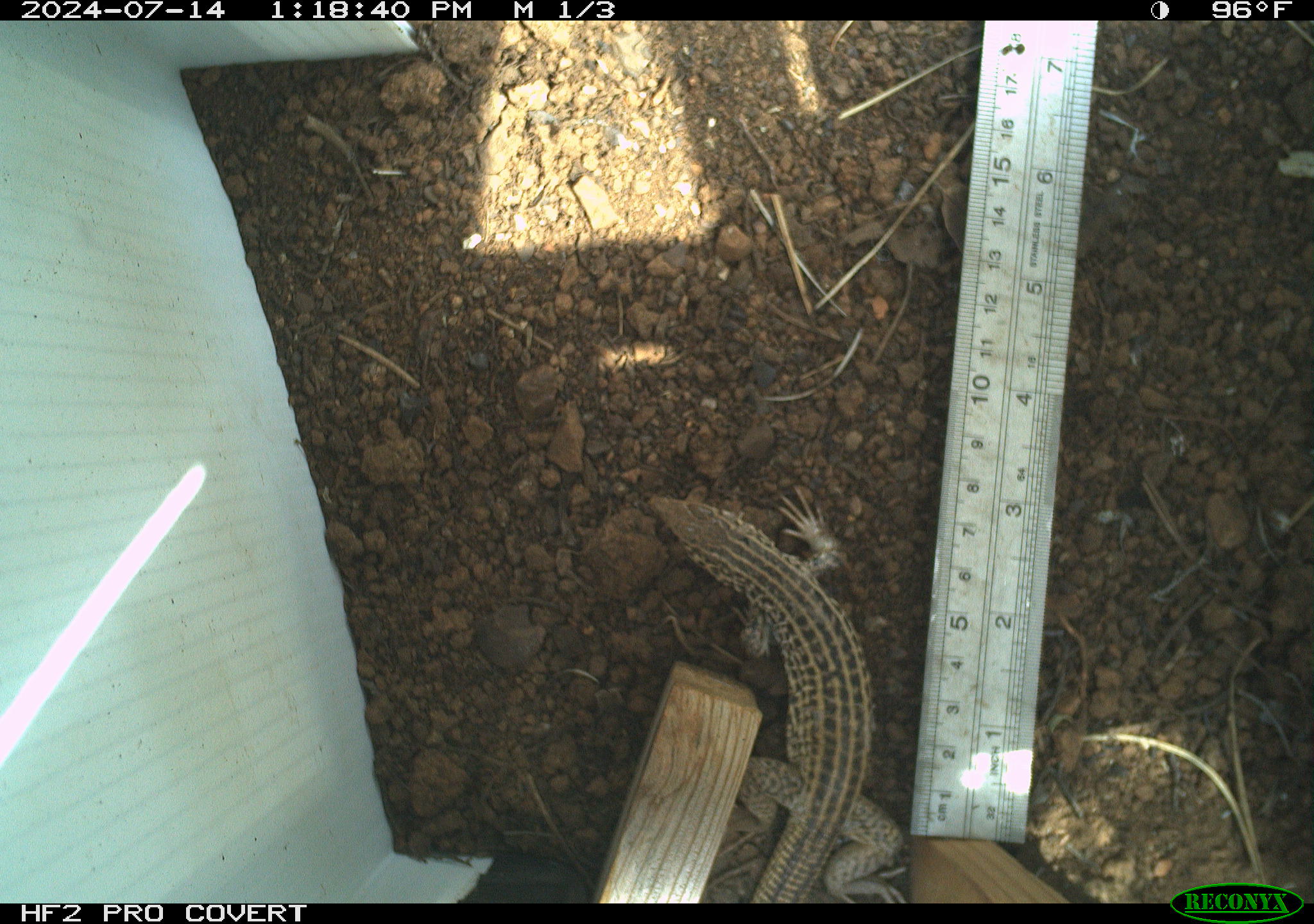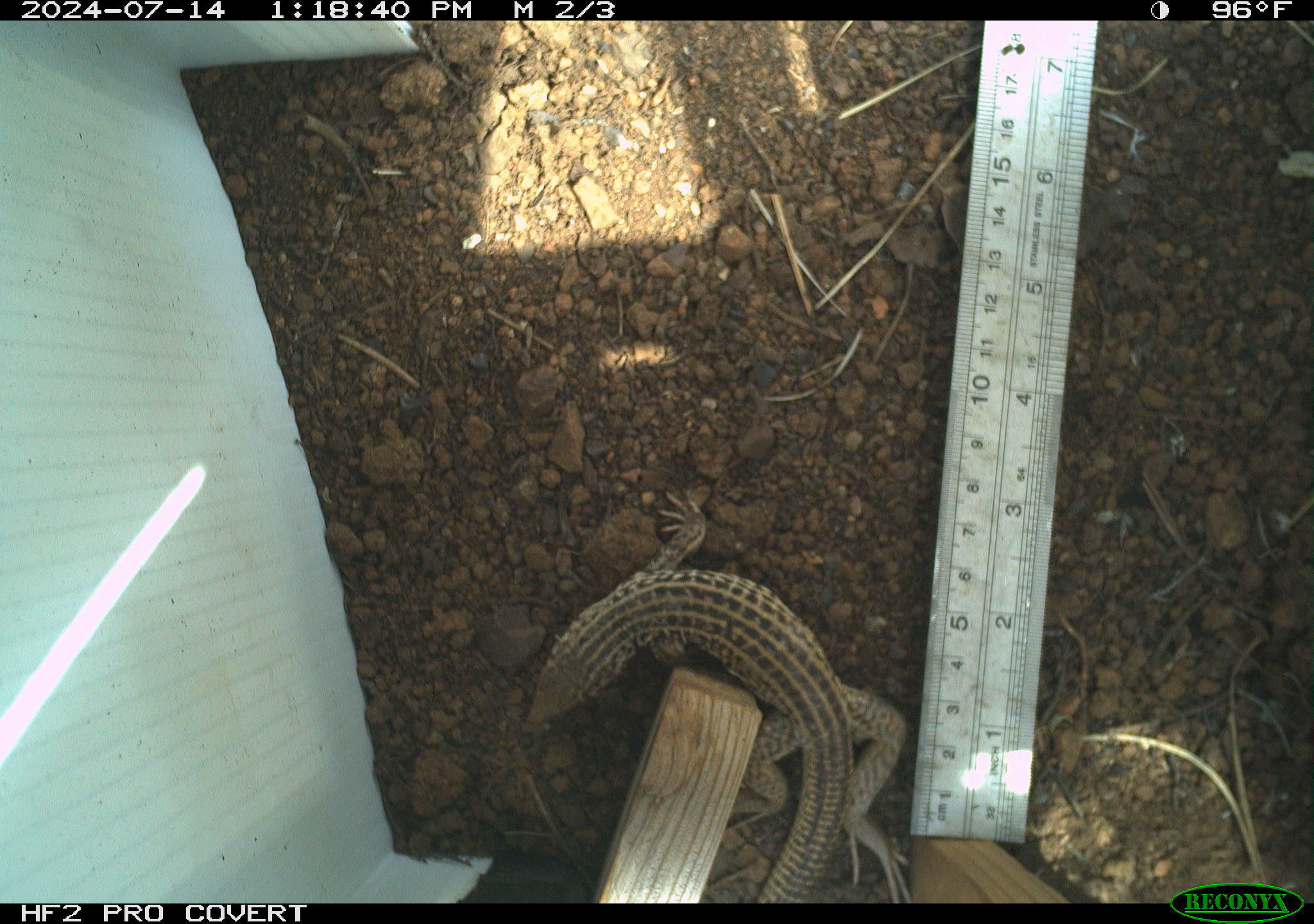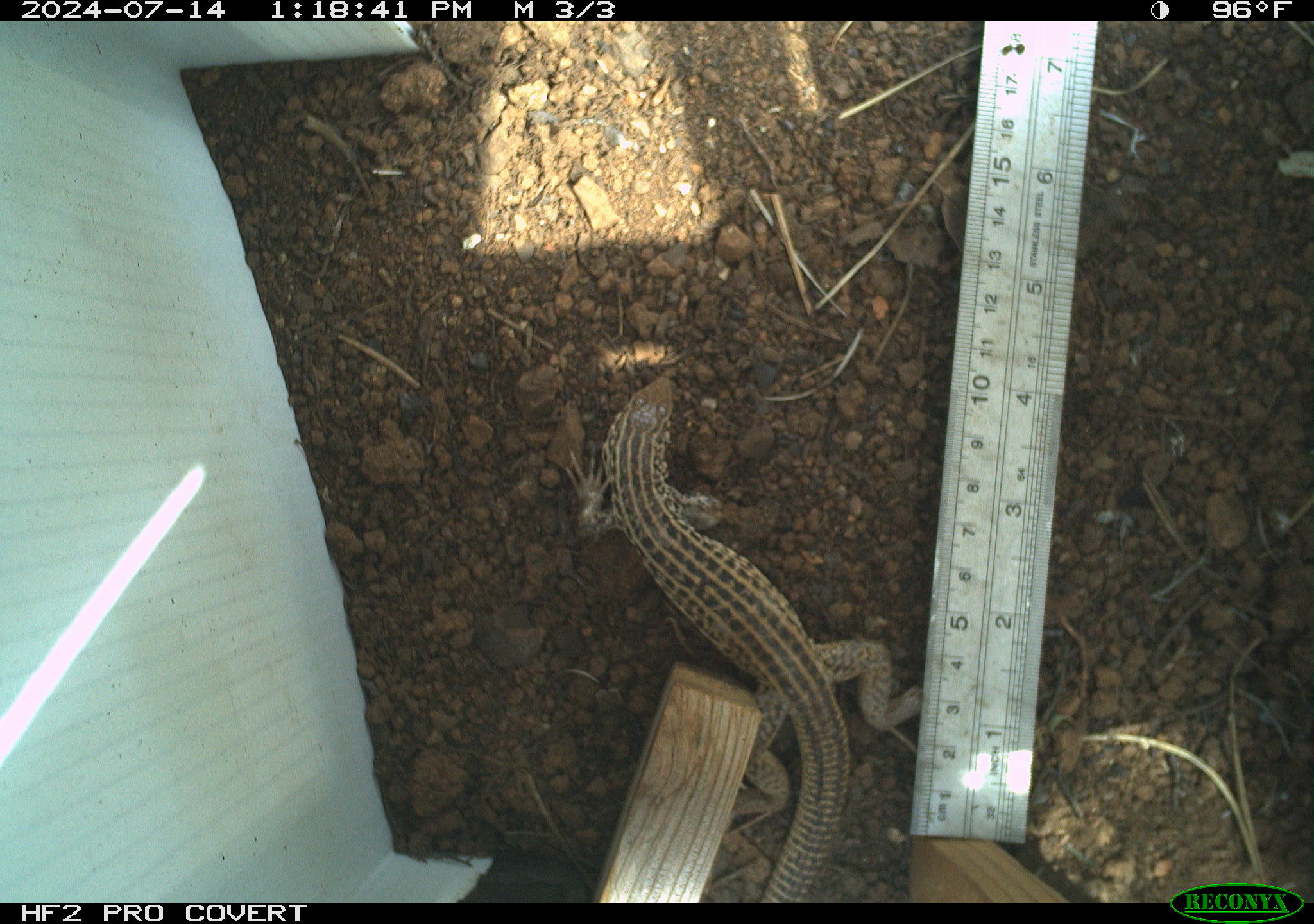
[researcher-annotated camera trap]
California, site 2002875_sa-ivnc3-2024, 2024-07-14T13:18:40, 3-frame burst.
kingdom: Animalia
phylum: Chordata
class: Reptilia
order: Squamata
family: Teiidae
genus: Aspidoscelis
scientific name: Aspidoscelis tigris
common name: western whiptail